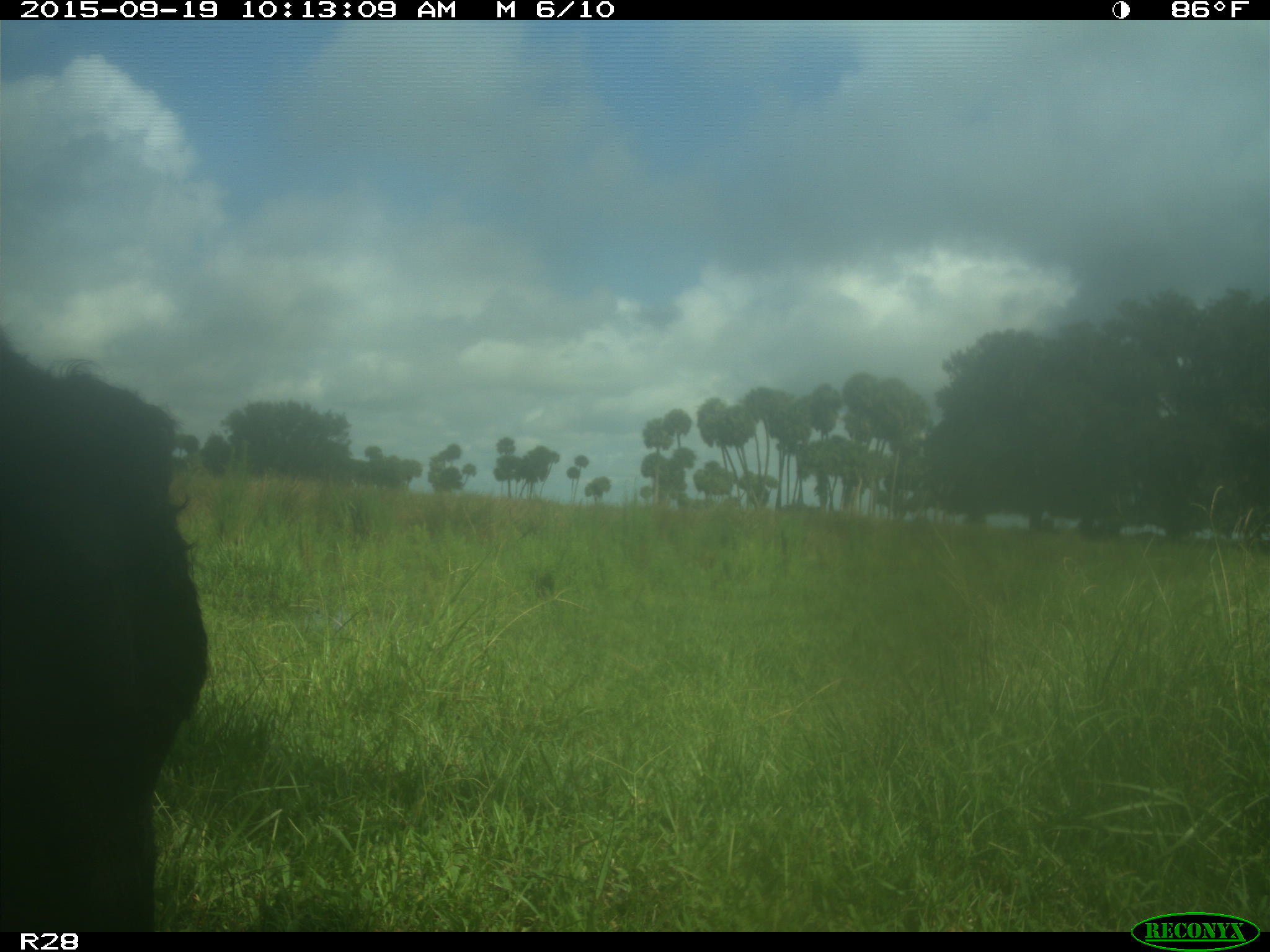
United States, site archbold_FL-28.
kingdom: Animalia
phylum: Chordata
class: Mammalia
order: Artiodactyla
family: Bovidae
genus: Bos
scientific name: Bos taurus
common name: domestic cow